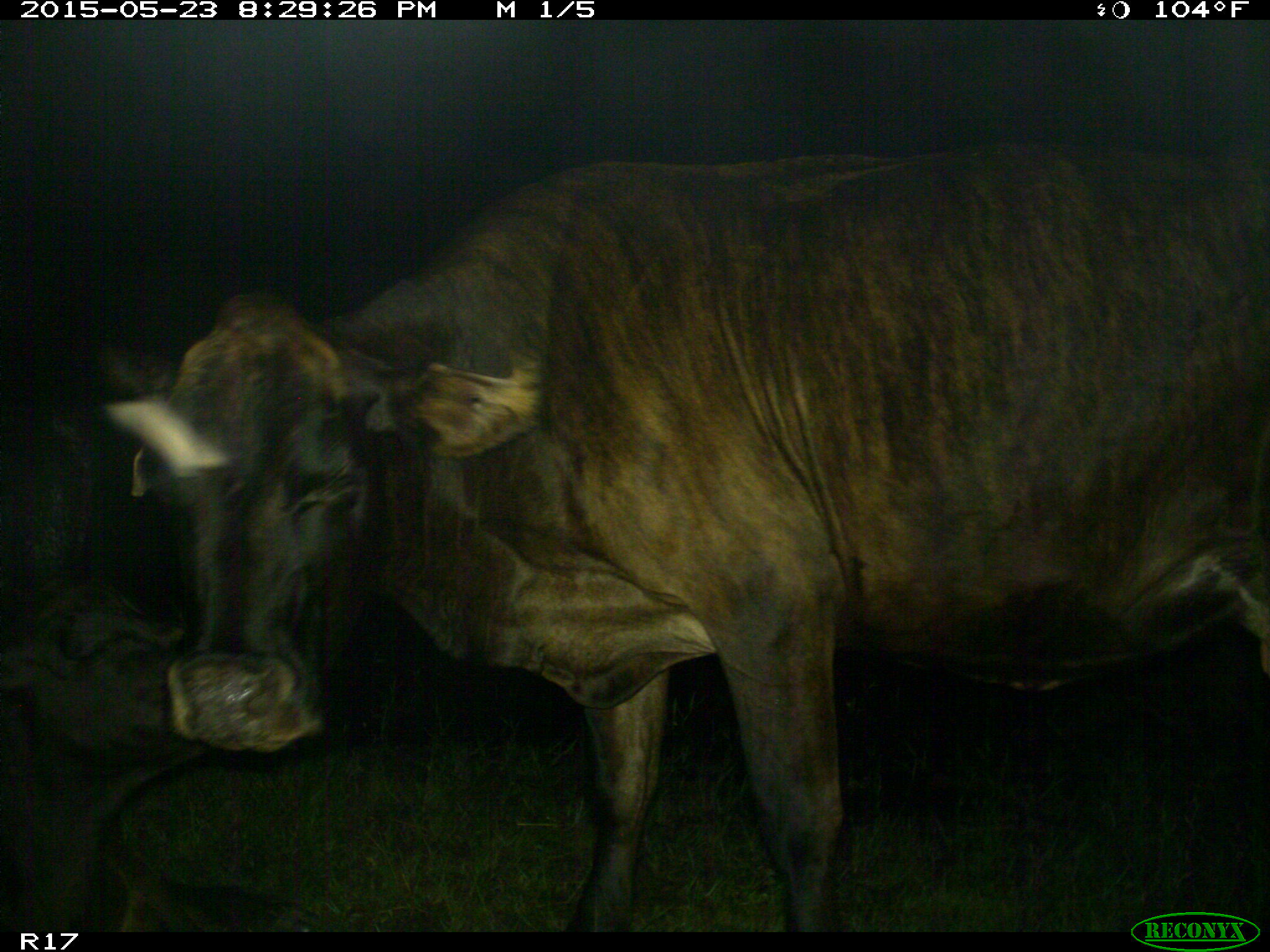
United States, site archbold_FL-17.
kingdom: Animalia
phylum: Chordata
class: Mammalia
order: Artiodactyla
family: Bovidae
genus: Bos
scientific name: Bos taurus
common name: domestic cow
Bos taurus (domestic cow).